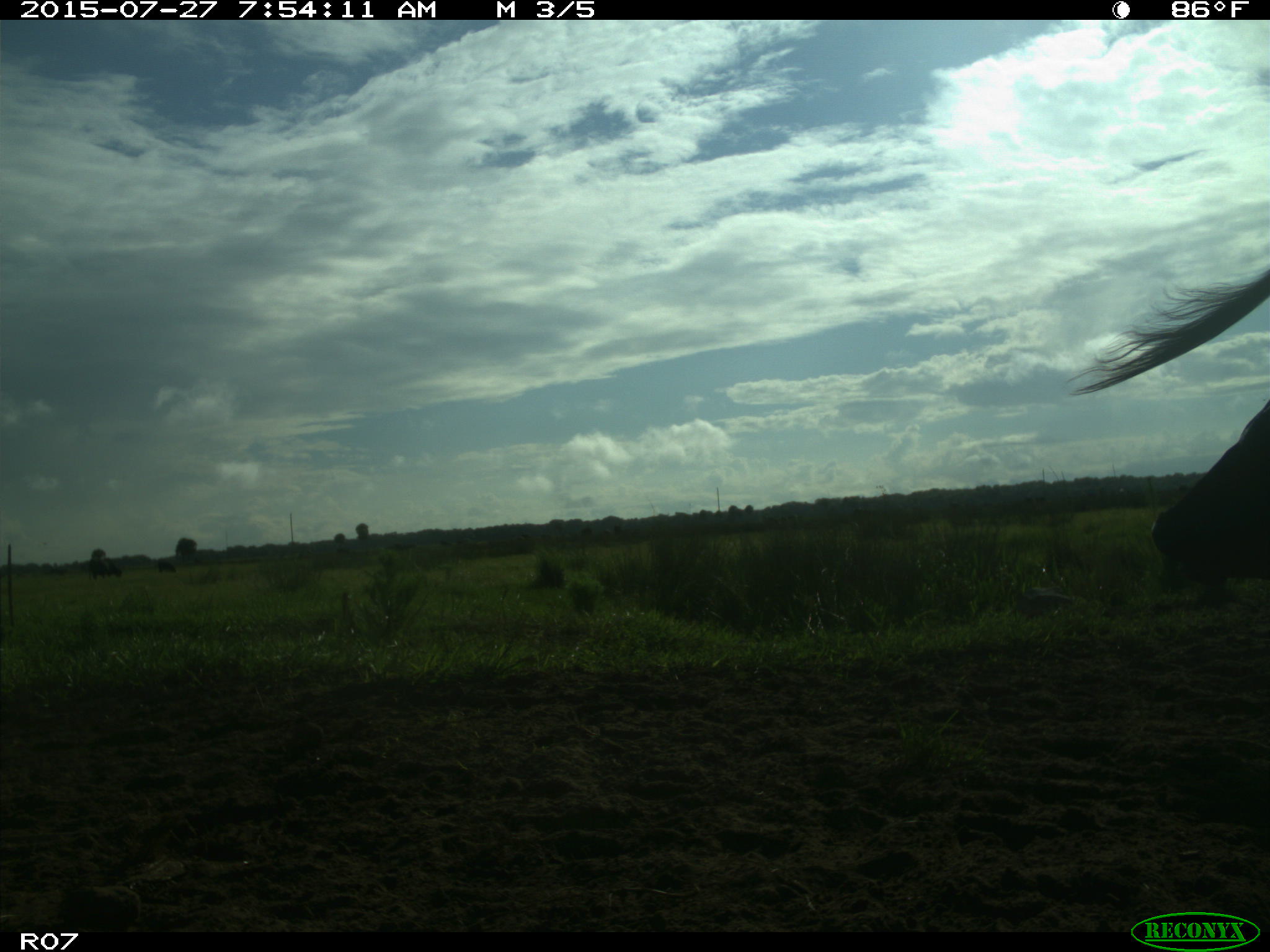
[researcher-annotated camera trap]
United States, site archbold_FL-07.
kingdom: Animalia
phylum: Chordata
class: Mammalia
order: Artiodactyla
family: Bovidae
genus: Bos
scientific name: Bos taurus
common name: domestic cow